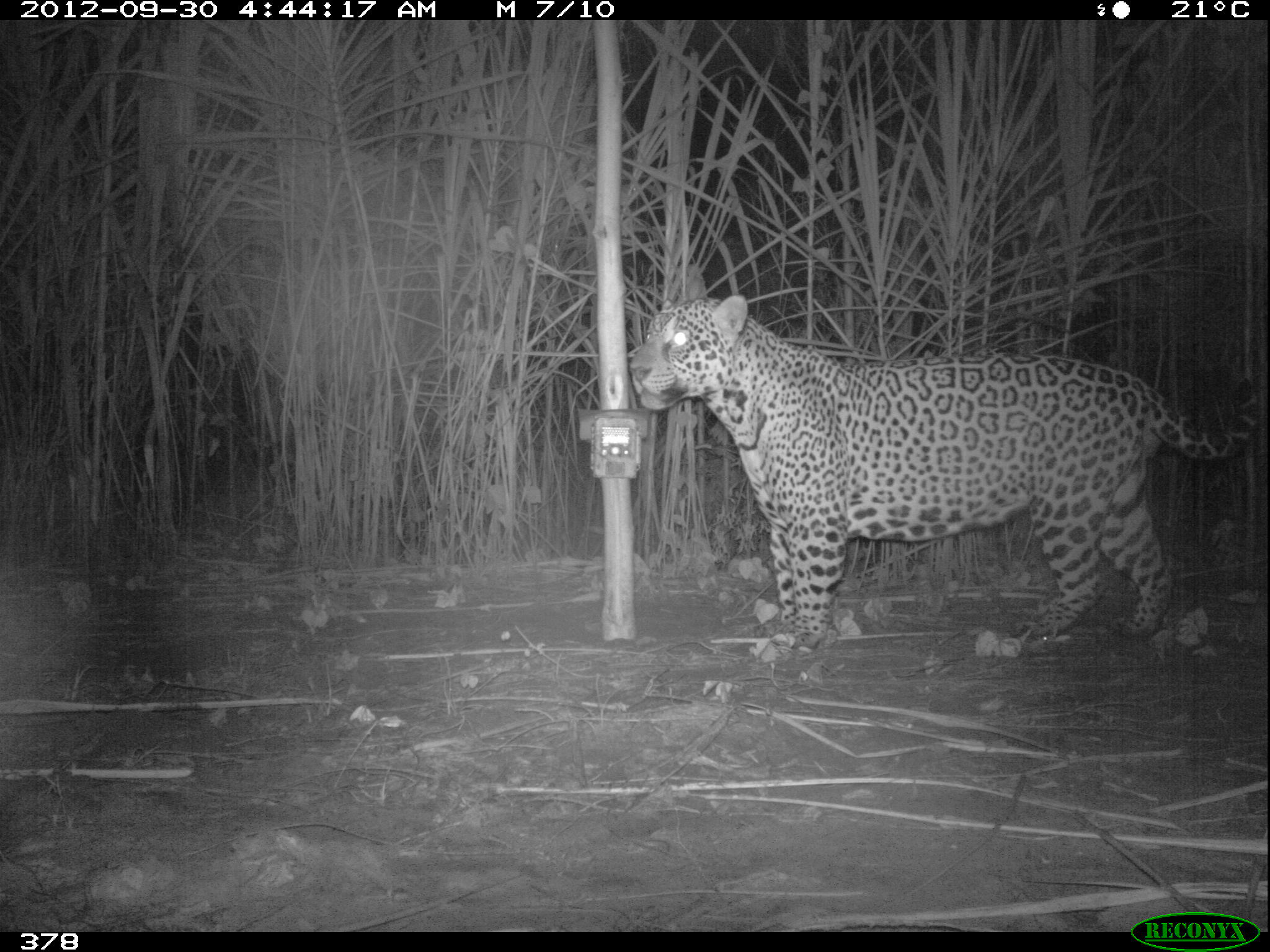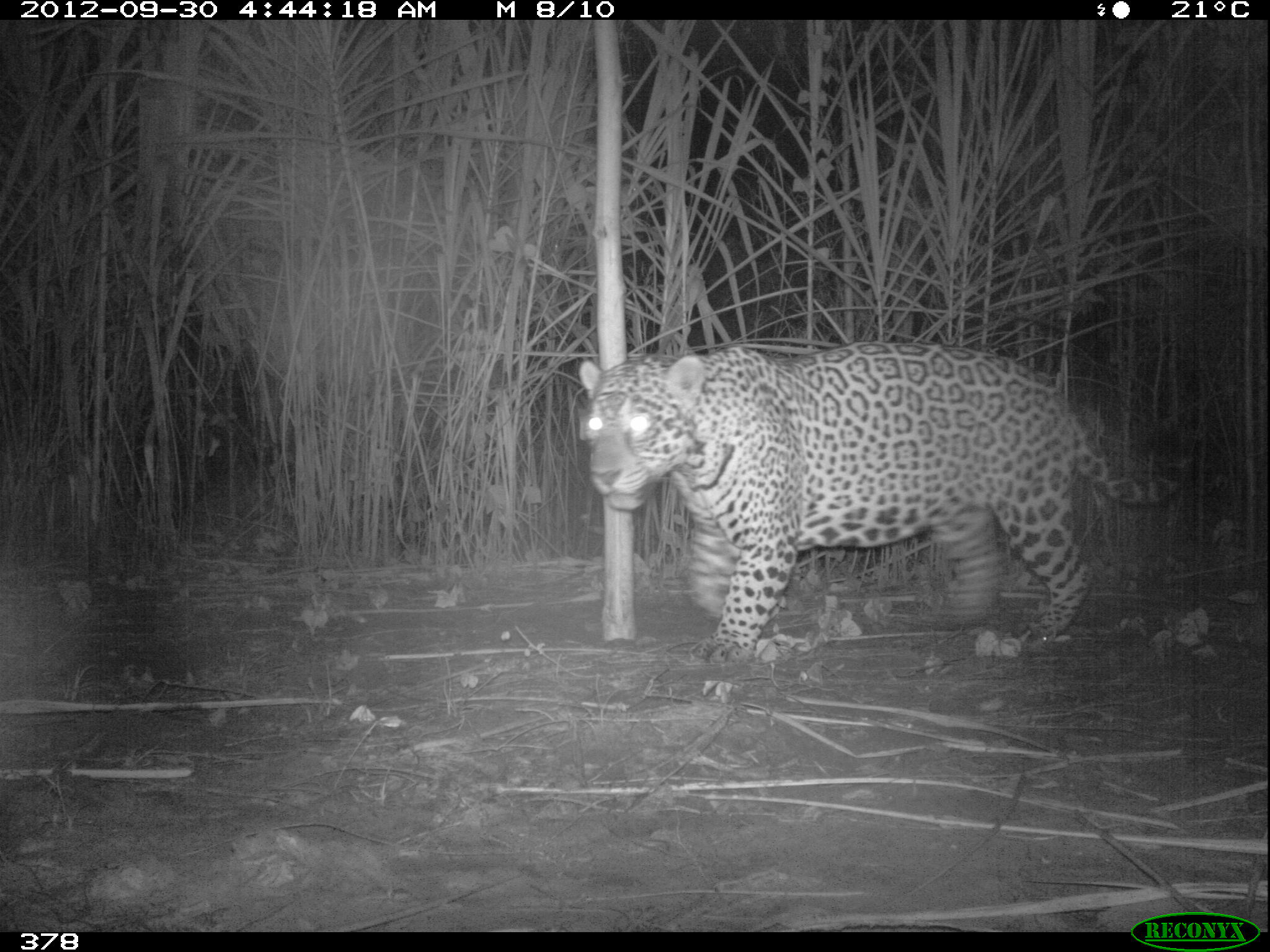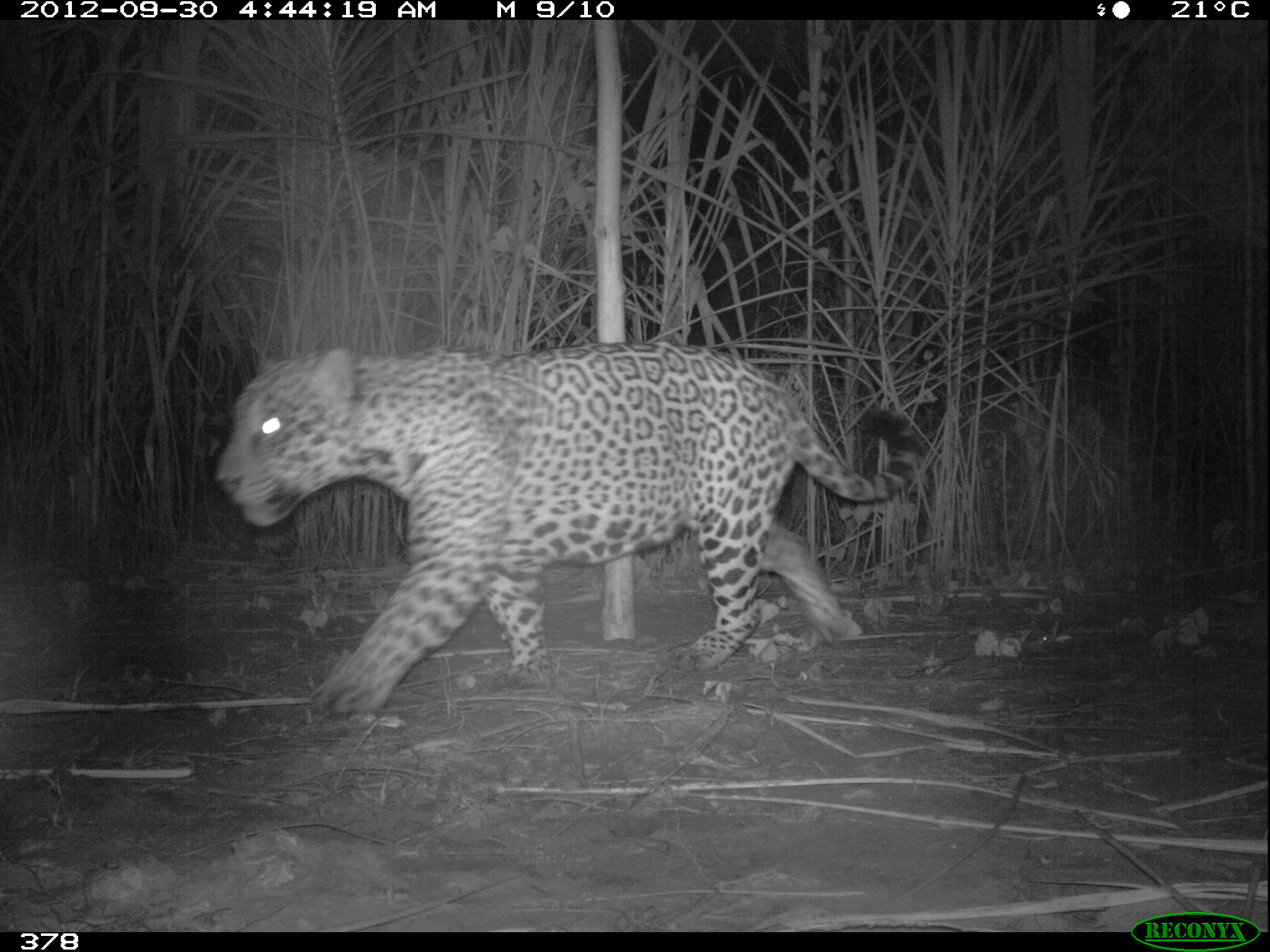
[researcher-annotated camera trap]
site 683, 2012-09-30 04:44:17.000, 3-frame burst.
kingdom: Animalia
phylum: Chordata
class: Mammalia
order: Carnivora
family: Felidae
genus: Panthera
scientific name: Panthera onca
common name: jaguar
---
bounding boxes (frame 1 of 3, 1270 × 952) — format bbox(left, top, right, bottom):
panthera onca: bbox(629, 294, 1263, 658)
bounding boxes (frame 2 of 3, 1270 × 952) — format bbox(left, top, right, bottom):
panthera onca: bbox(579, 340, 1182, 664)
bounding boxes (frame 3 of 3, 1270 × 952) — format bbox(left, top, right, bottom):
panthera onca: bbox(217, 343, 919, 718)